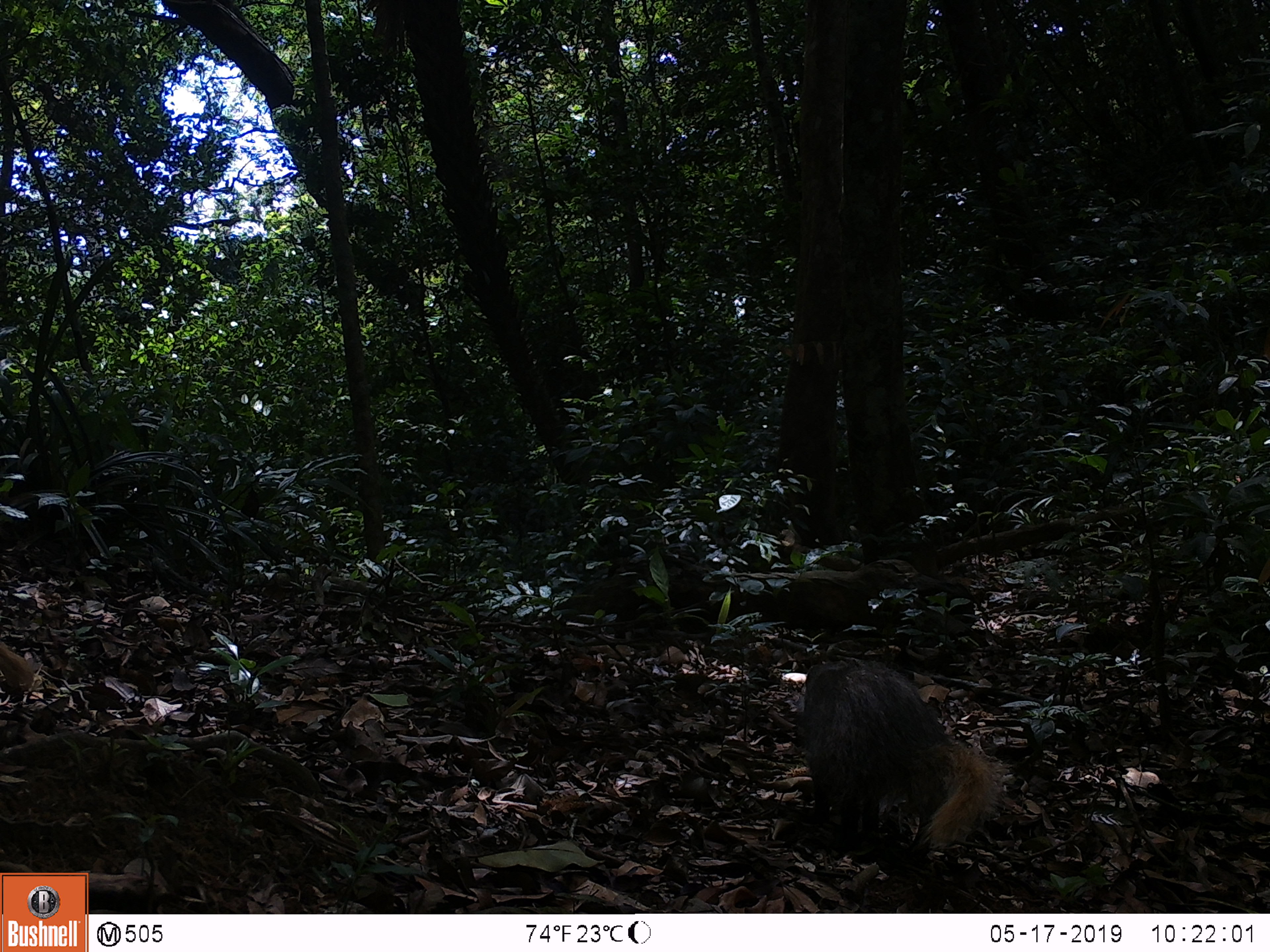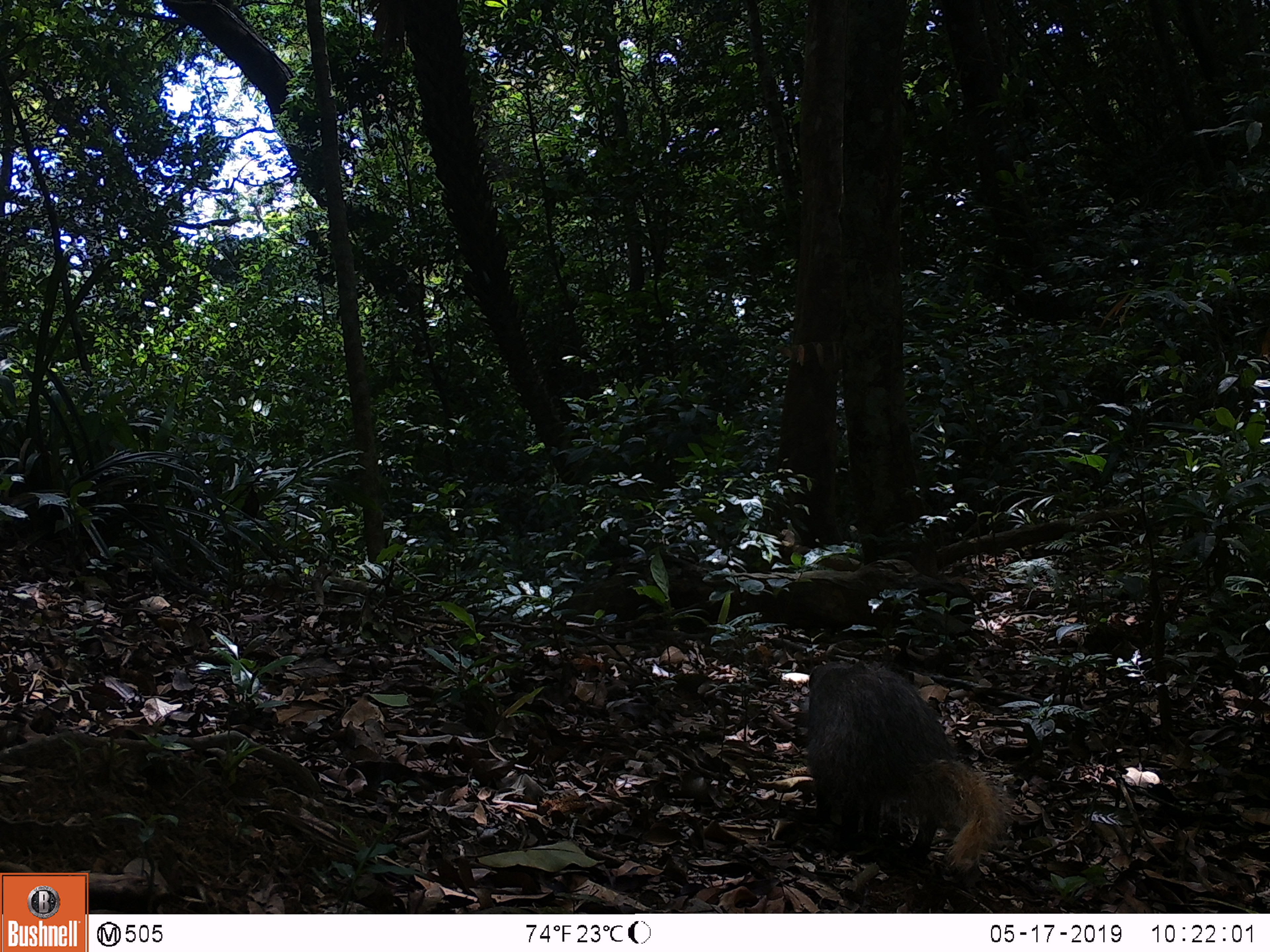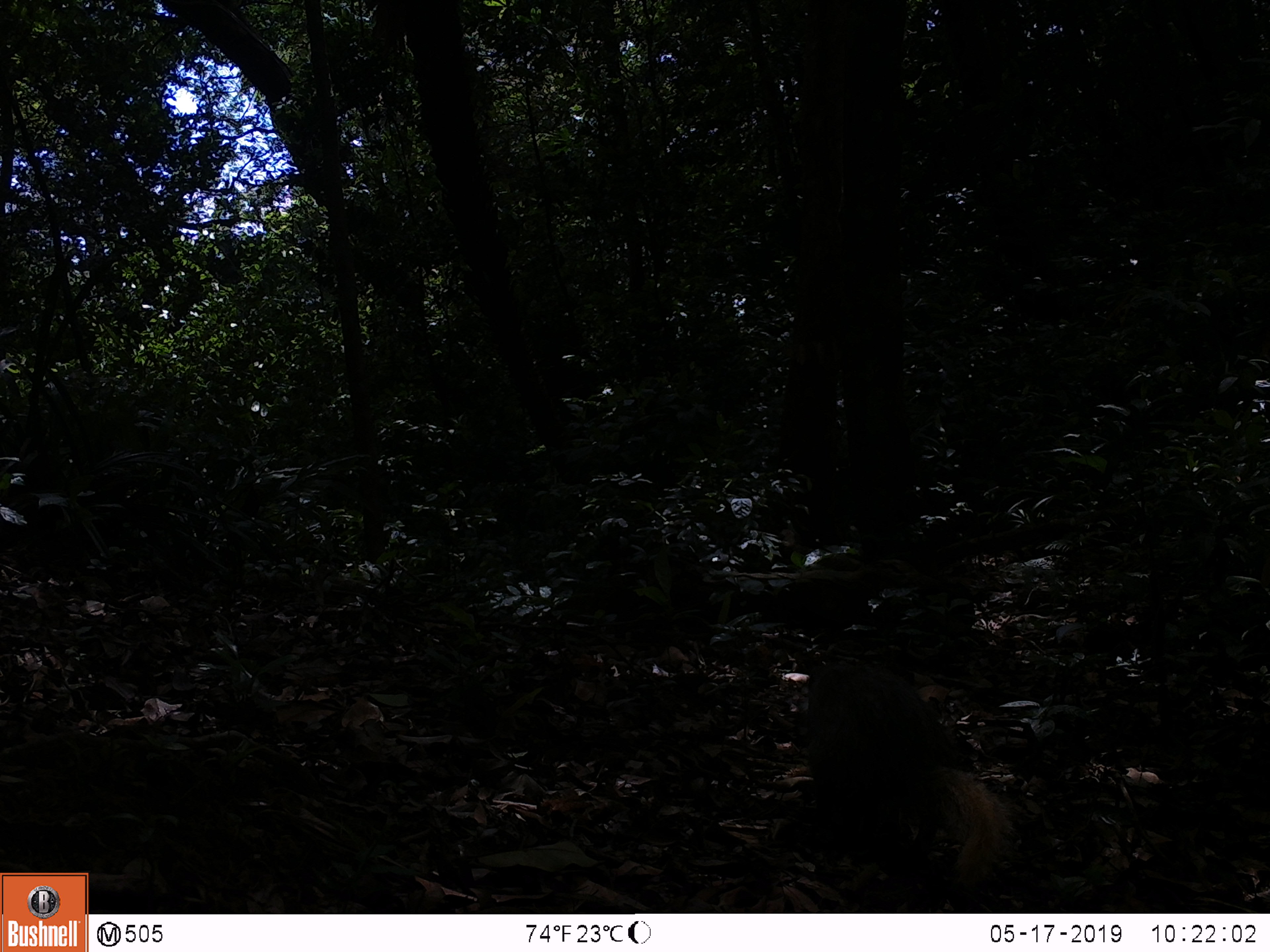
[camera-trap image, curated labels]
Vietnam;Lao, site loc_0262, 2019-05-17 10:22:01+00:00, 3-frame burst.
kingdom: Animalia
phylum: Chordata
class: Mammalia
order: Carnivora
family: Herpestidae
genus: Urva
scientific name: Urva urva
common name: crab-eating mongoose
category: crab eating mongoose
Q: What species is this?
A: Crab eating mongoose (crab-eating mongoose) (Urva urva).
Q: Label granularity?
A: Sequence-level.